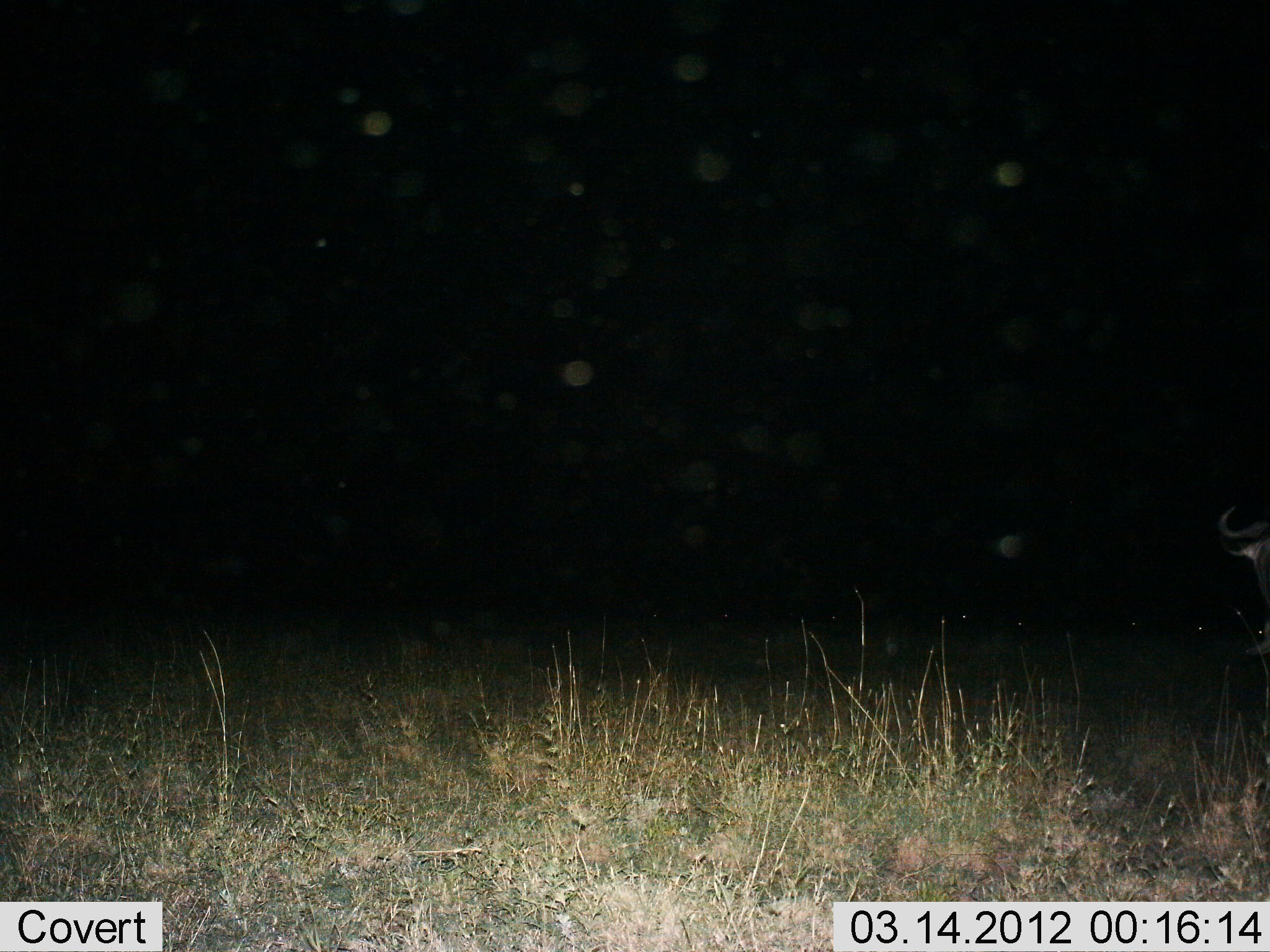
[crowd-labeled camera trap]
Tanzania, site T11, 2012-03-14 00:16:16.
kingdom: Animalia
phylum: Chordata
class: Mammalia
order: Artiodactyla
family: Bovidae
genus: Connochaetes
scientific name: Connochaetes taurinus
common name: blue wildebeest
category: wildebeest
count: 1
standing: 93%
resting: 0%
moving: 7%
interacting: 0%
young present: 0%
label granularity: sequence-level